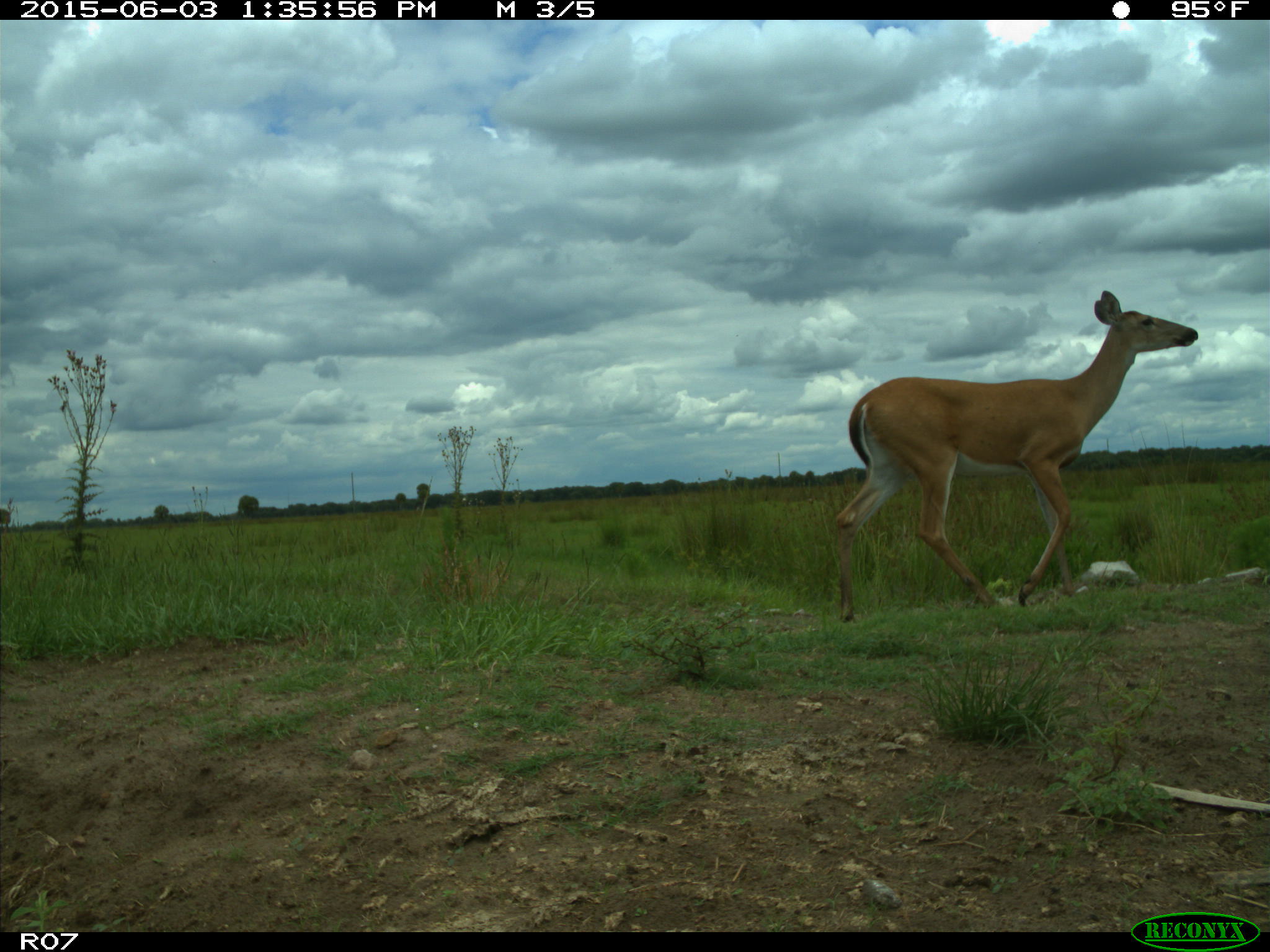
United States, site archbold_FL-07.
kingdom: Animalia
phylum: Chordata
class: Mammalia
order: Artiodactyla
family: Cervidae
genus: Odocoileus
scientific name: Odocoileus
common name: deer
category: unidentified deer